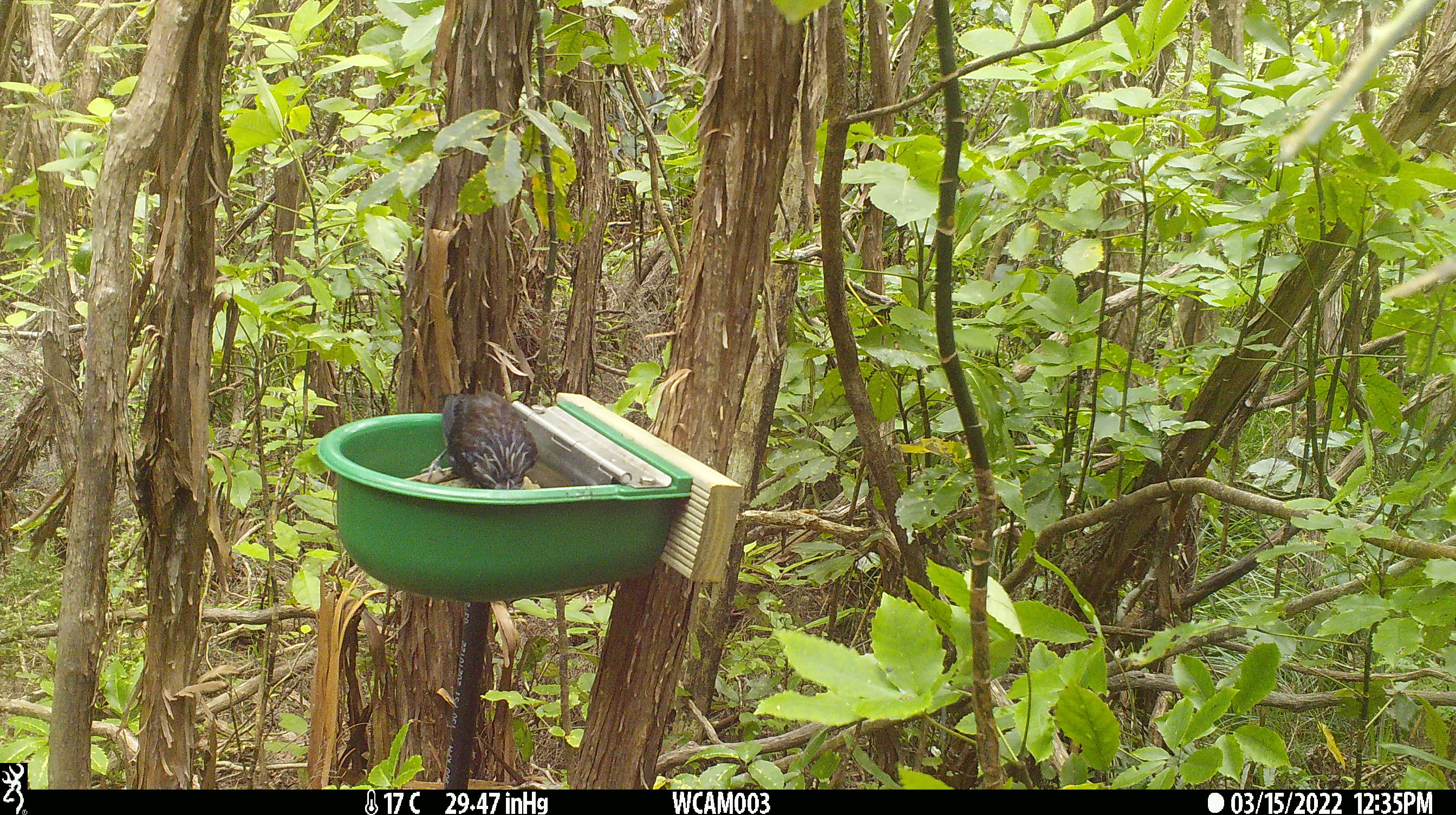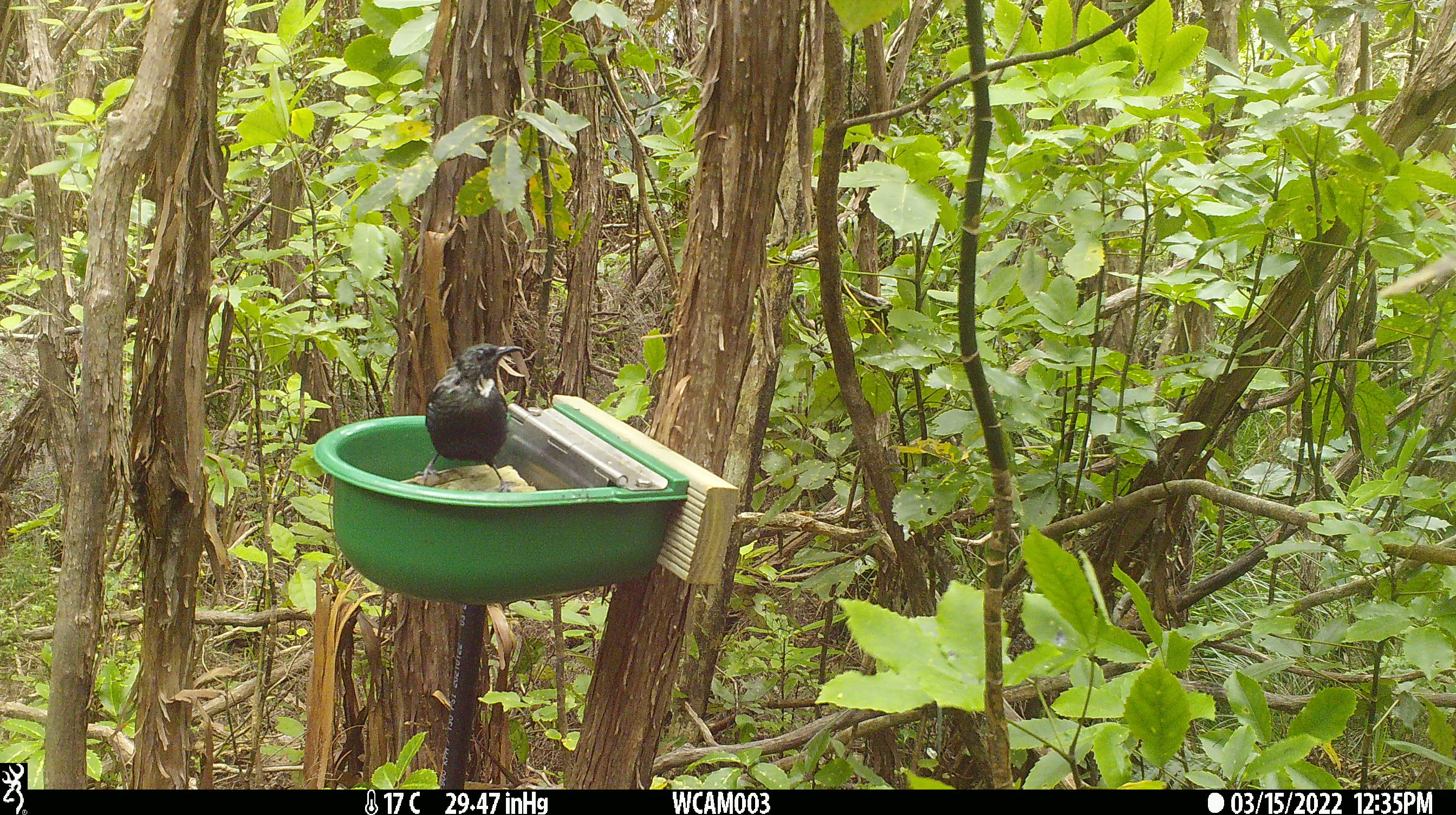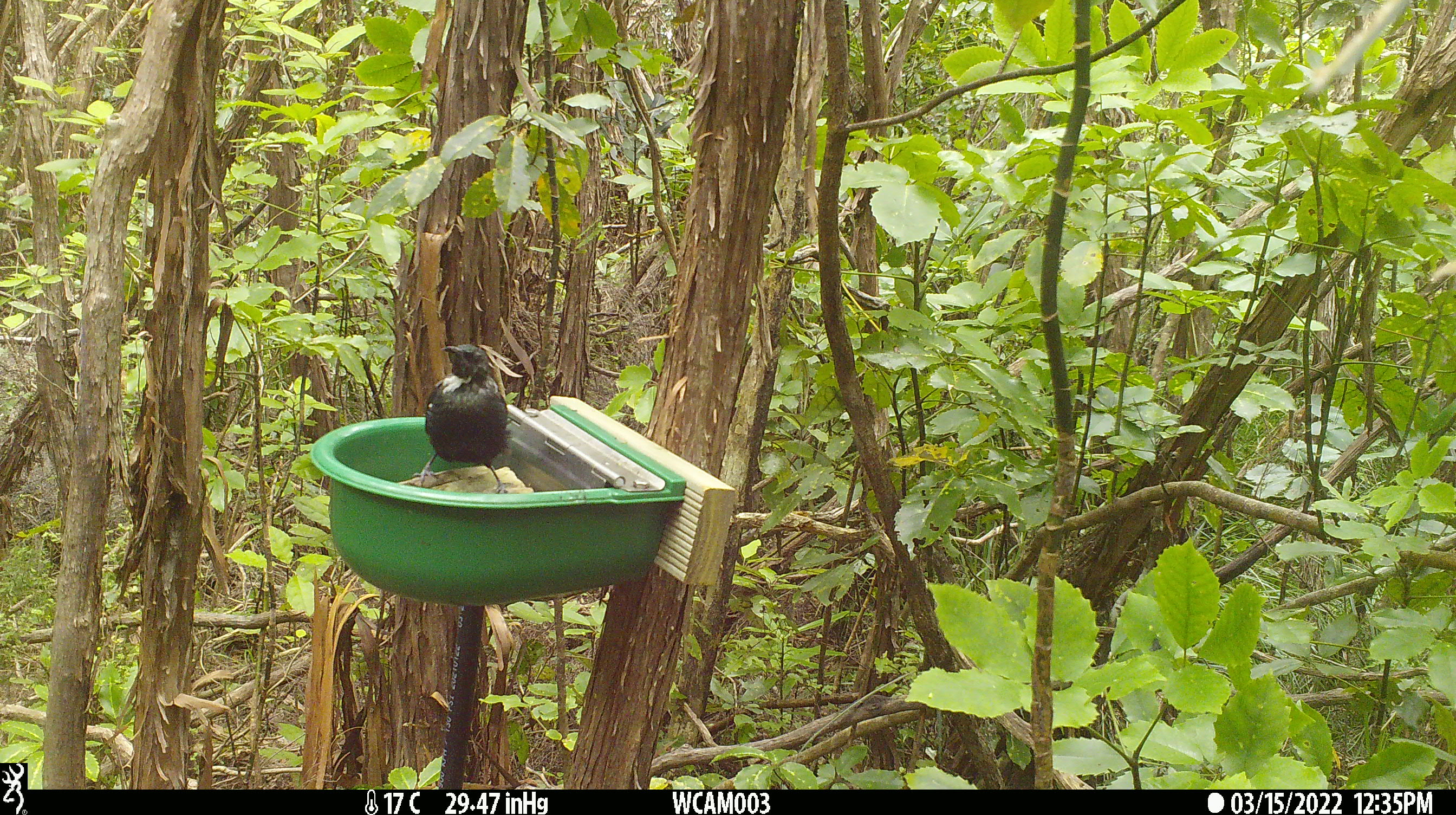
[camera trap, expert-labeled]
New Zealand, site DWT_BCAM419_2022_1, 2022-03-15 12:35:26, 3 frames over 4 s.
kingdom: Animalia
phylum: Chordata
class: Aves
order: Passeriformes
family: Meliphagidae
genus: Prosthemadera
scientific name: Prosthemadera novaeseelandiae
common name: tui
Tui (Prosthemadera novaeseelandiae).